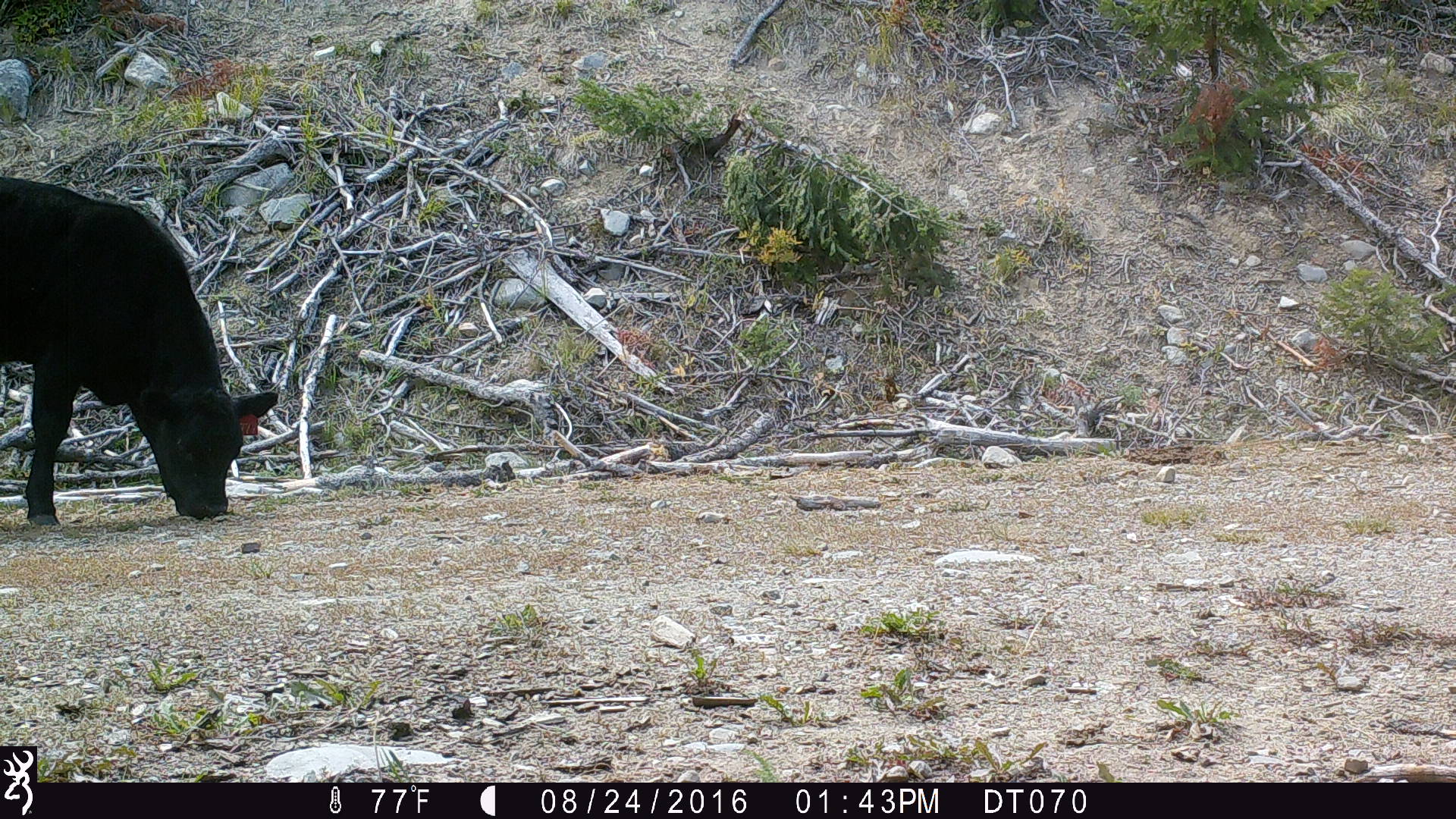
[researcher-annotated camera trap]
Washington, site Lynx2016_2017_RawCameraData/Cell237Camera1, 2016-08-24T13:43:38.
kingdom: Animalia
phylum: Chordata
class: Mammalia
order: Artiodactyla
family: Bovidae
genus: Bos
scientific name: Bos taurus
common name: domestic cattle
Domestic cattle (Bos taurus). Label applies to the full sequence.